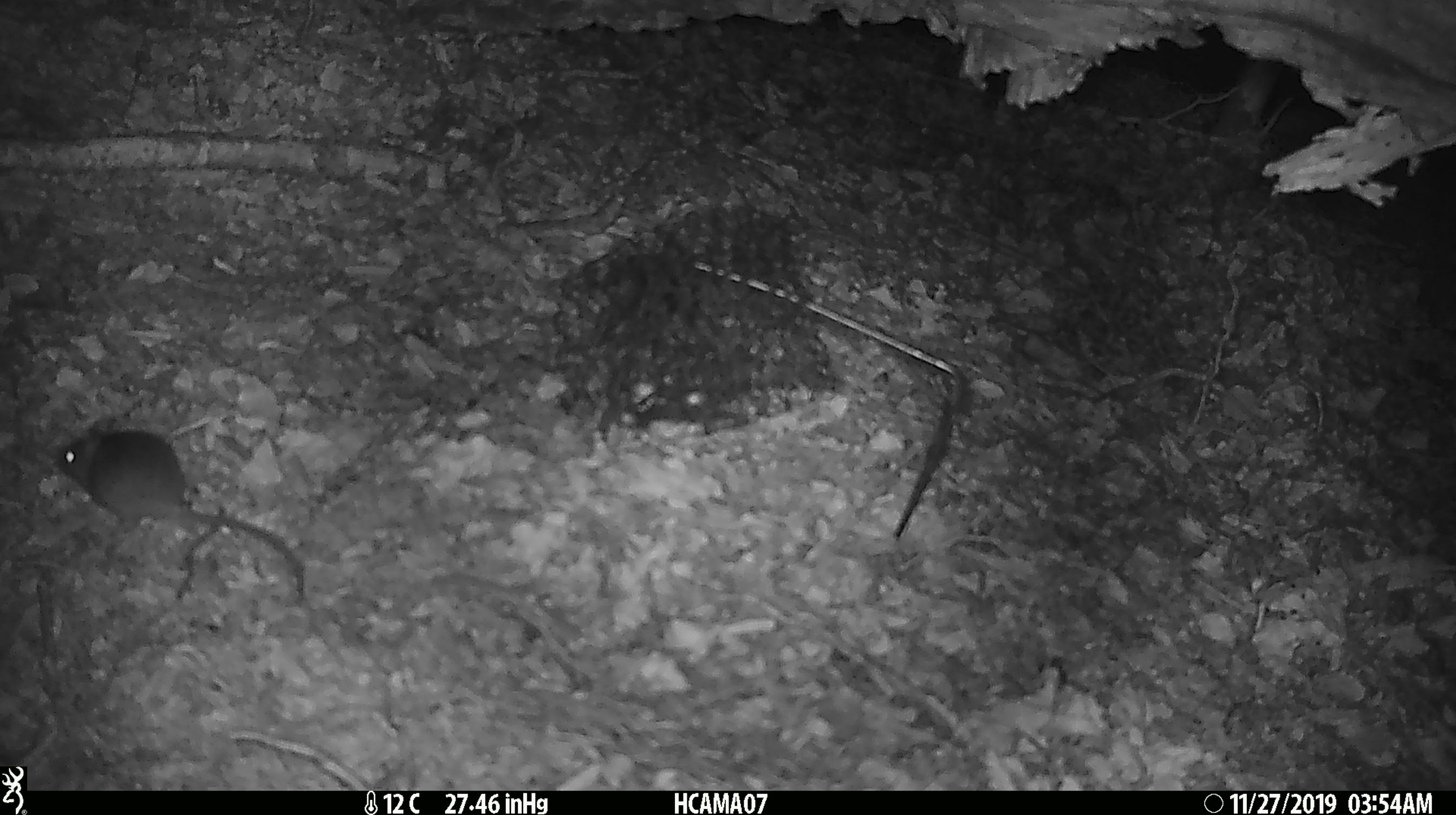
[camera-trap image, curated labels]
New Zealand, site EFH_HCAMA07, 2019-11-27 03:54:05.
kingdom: Animalia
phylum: Chordata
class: Mammalia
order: Rodentia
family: Muridae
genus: Mus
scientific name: Mus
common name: mouse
Mouse (Mus).